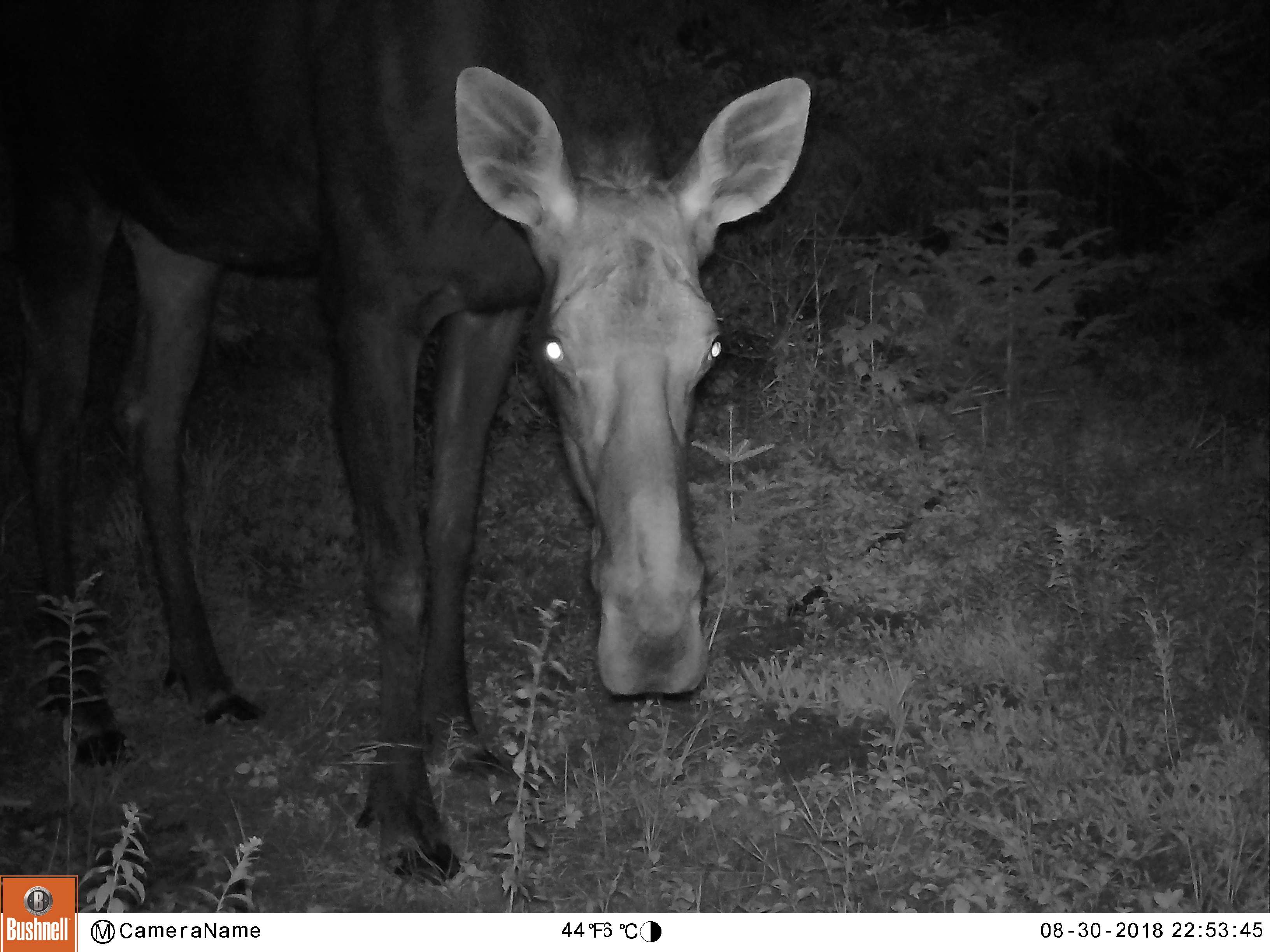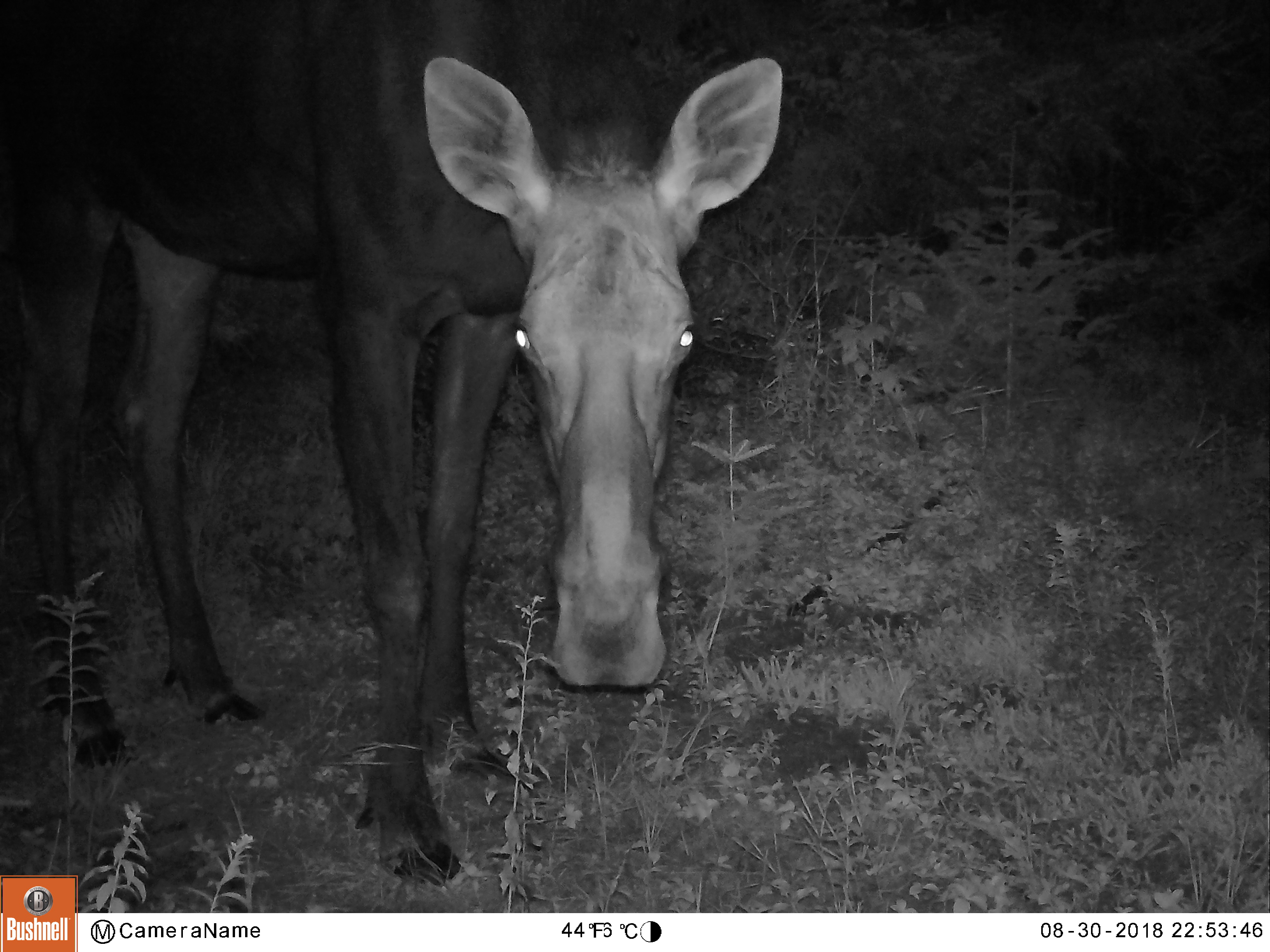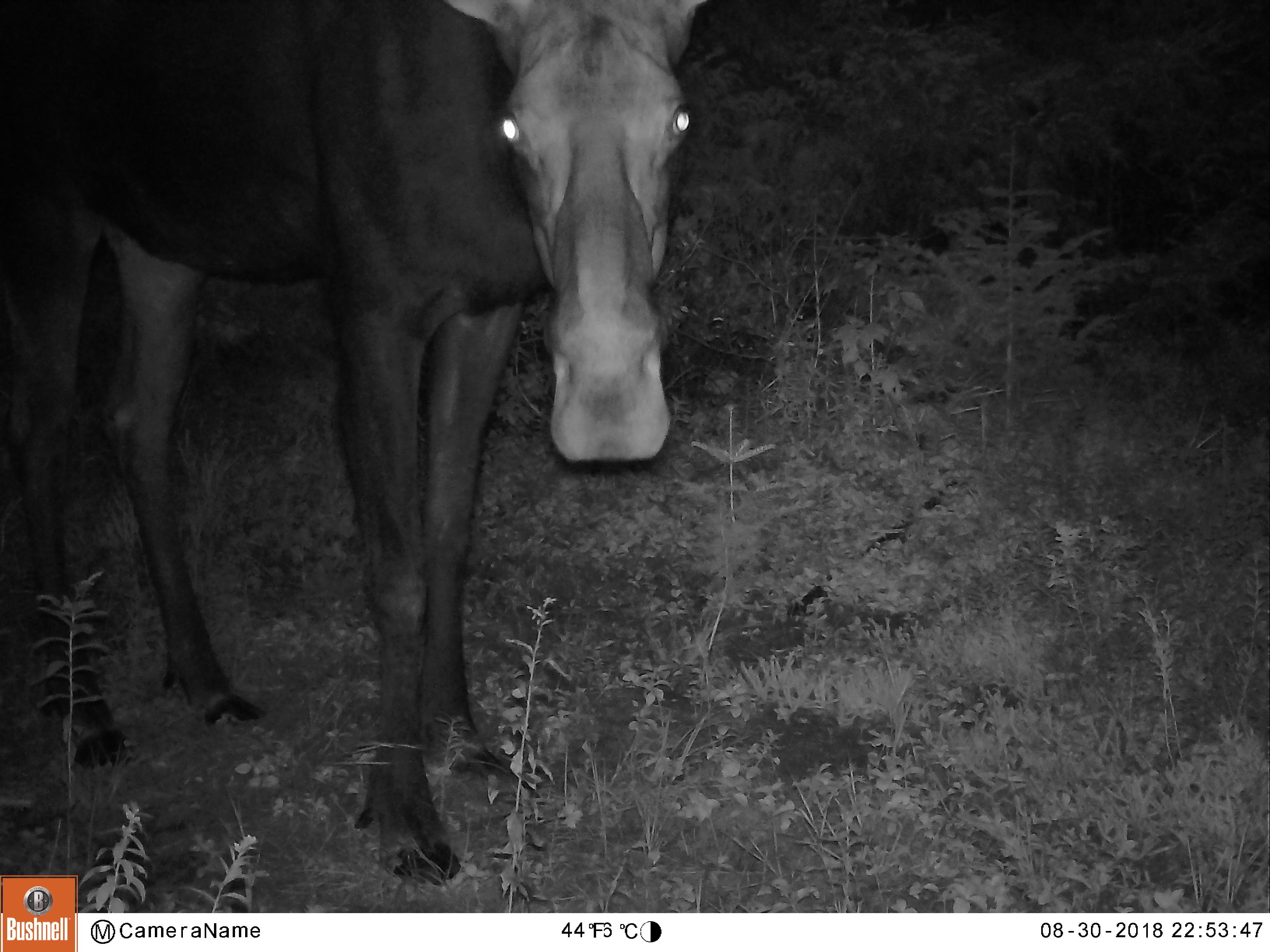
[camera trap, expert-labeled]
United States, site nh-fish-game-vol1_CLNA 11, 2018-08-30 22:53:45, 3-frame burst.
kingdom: Animalia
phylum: Chordata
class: Mammalia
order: Artiodactyla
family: Cervidae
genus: Alces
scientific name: Alces alces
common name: moose